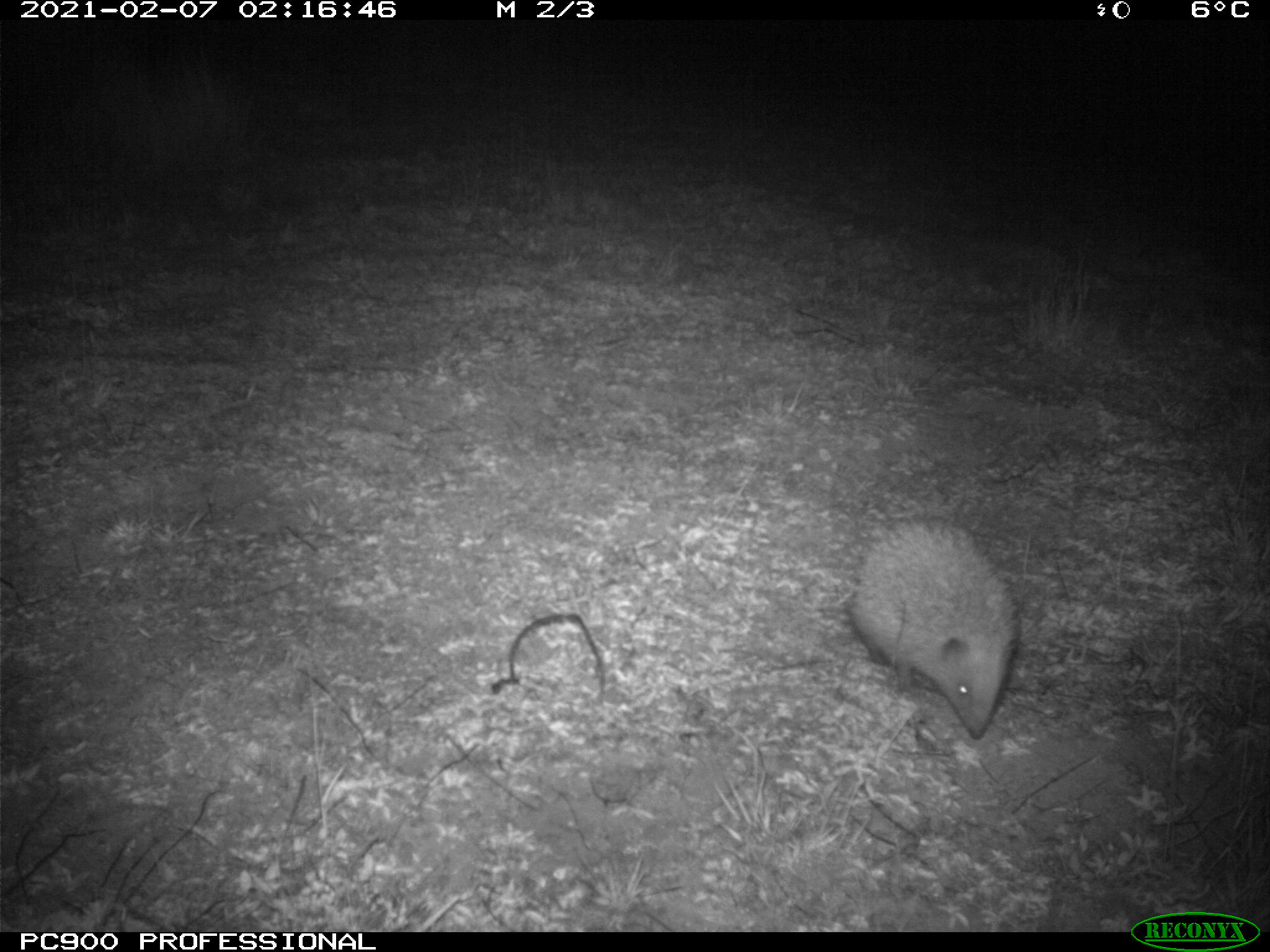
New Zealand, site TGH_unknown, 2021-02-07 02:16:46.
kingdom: Animalia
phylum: Chordata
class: Mammalia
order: Eulipotyphla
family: Erinaceidae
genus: Erinaceus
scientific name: Erinaceus europaeus europaeus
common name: european hedgehog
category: hedgehog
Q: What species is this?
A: Hedgehog (european hedgehog) (Erinaceus europaeus europaeus).